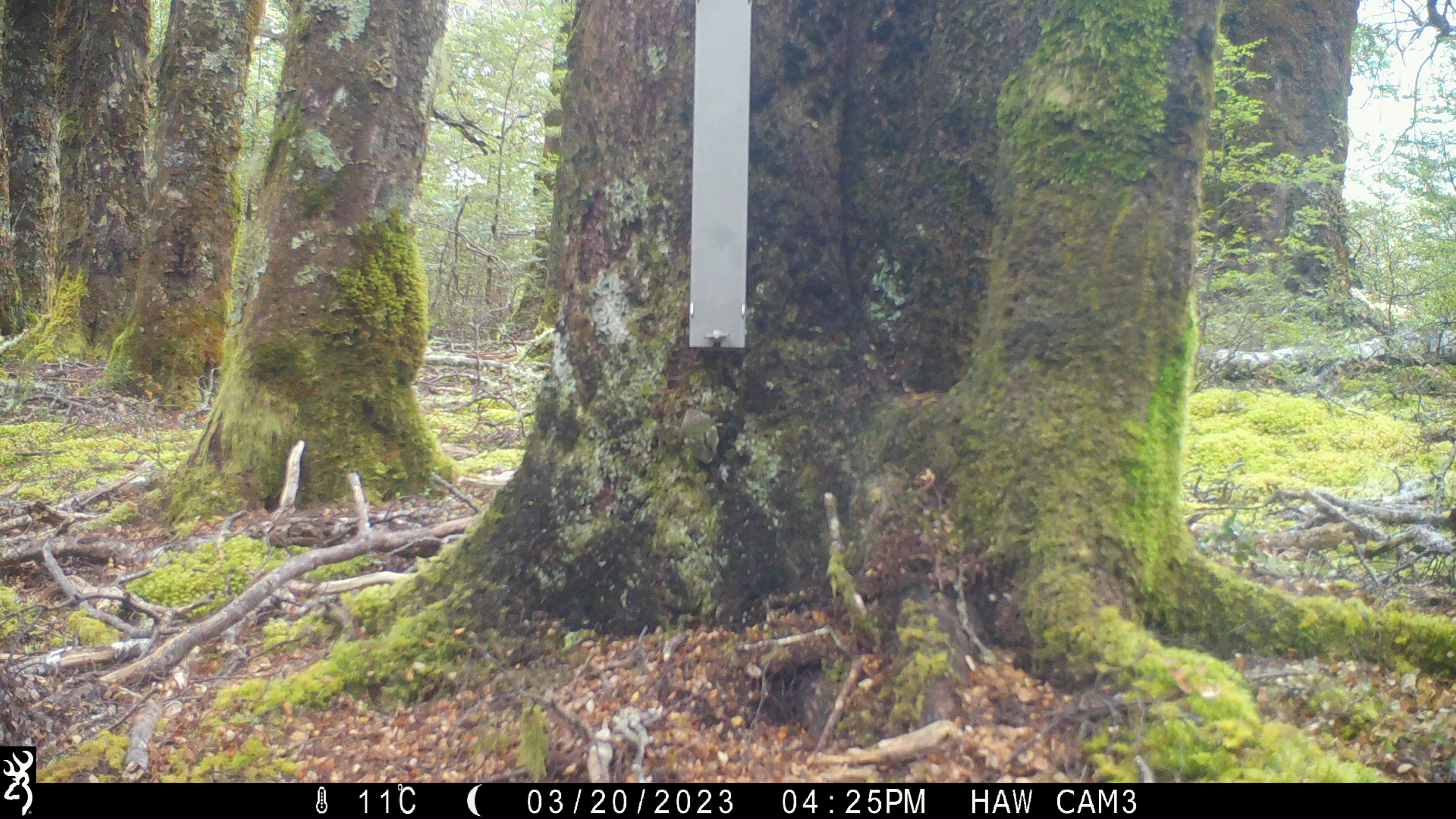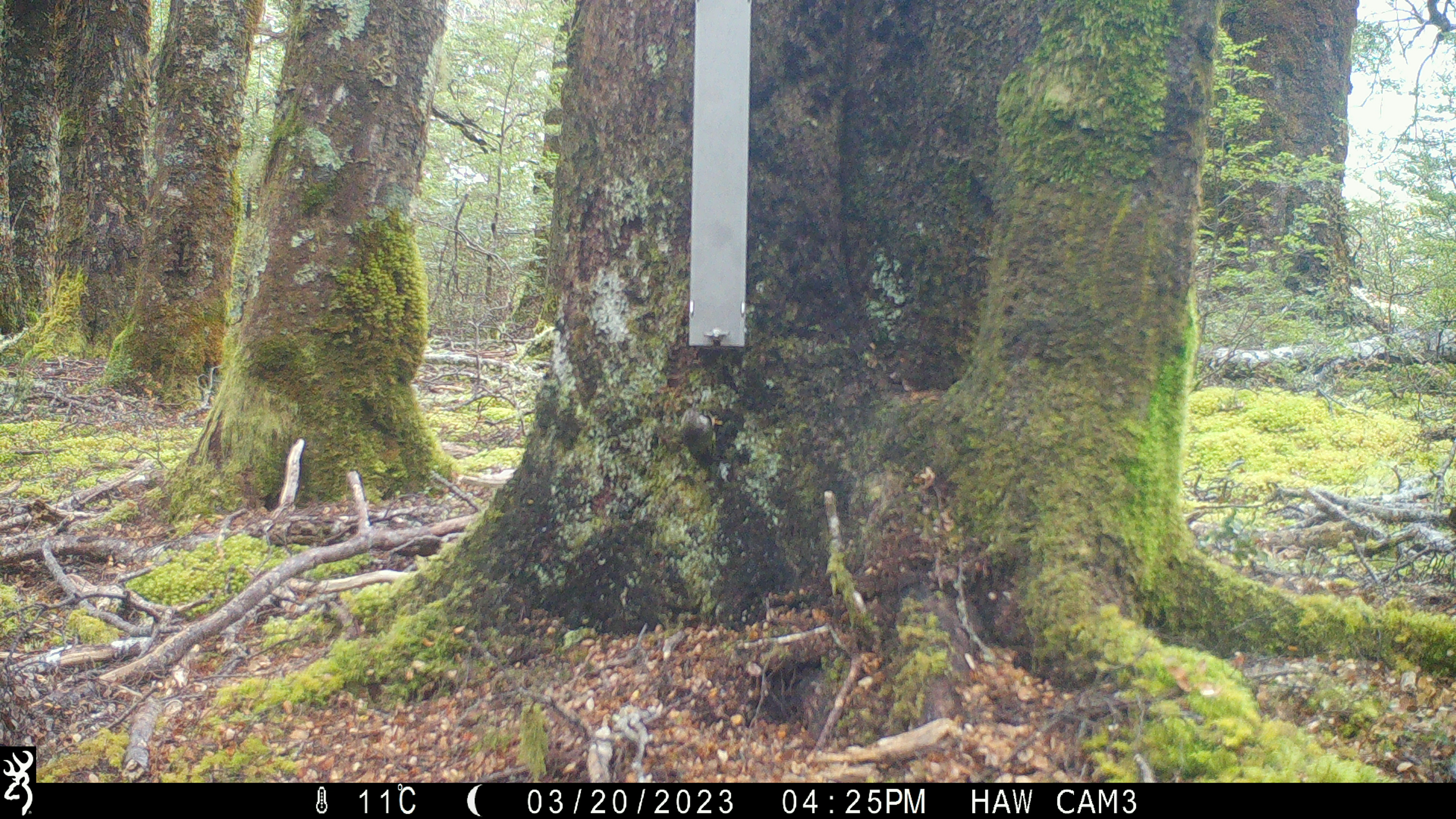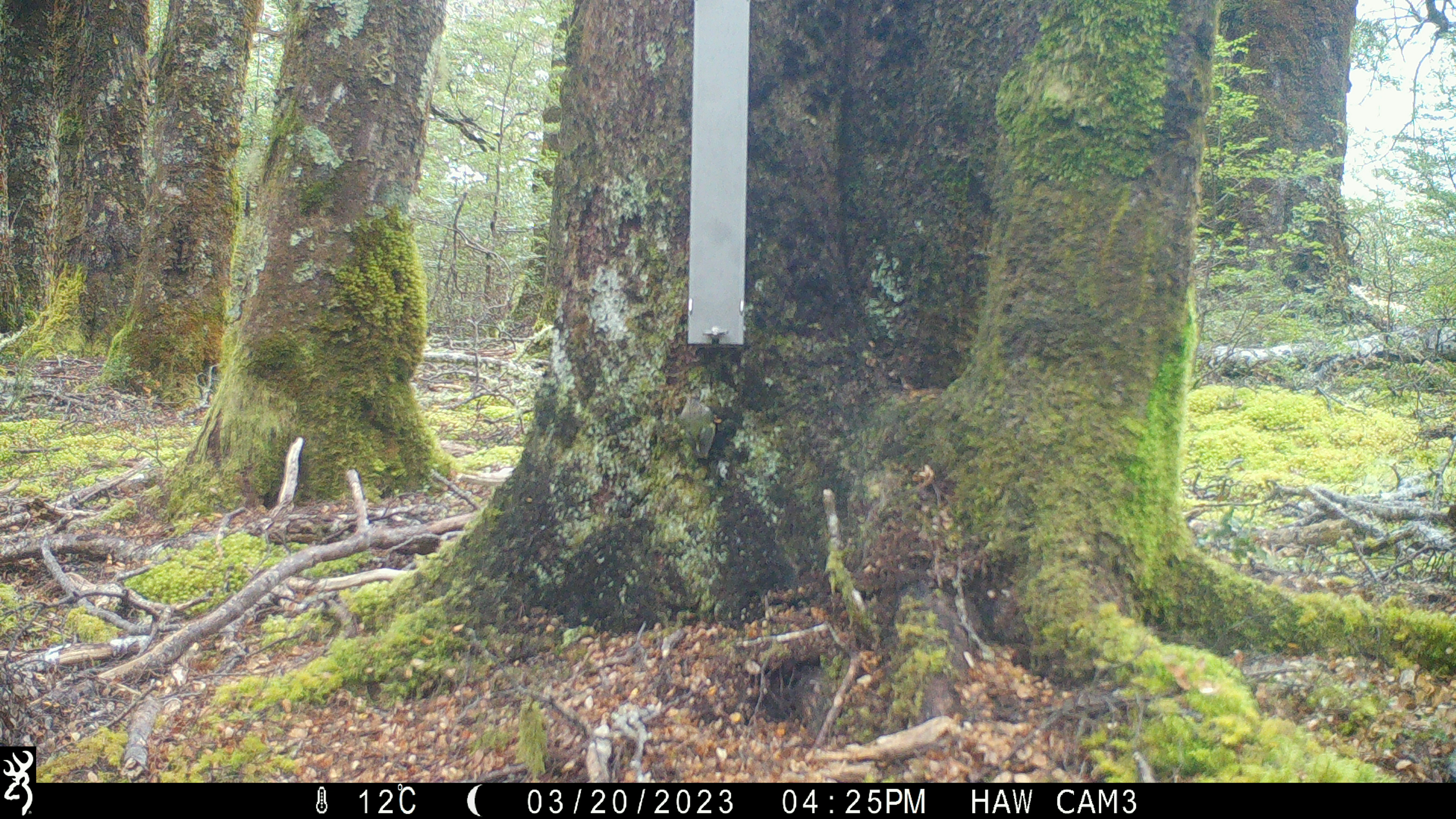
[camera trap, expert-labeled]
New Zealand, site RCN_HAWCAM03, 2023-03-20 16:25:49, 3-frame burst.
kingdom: Animalia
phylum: Chordata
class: Aves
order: Passeriformes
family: Acanthisittidae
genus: Acanthisitta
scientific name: Acanthisitta chloris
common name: rifleman